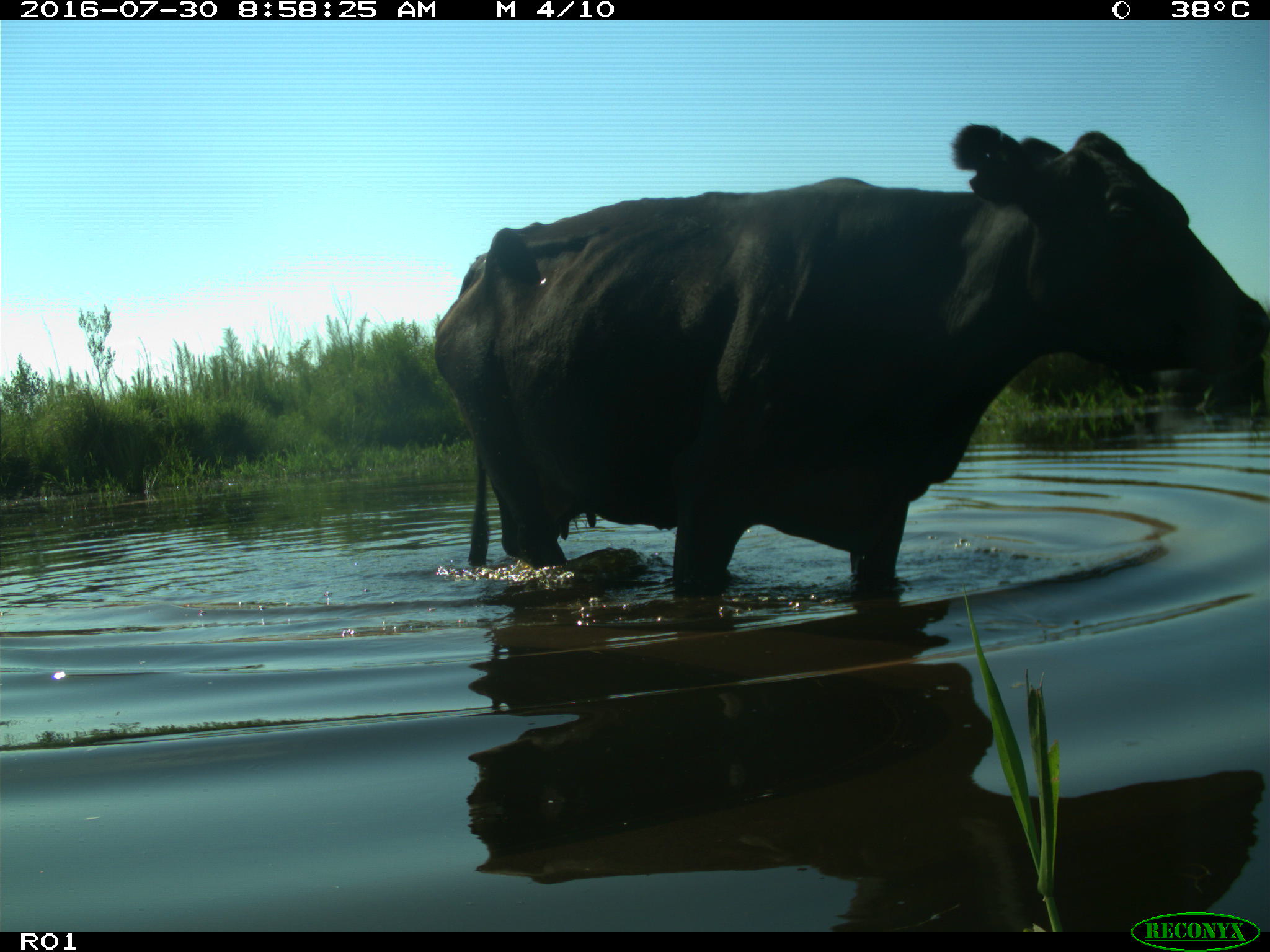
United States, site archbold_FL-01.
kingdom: Animalia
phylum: Chordata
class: Mammalia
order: Artiodactyla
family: Bovidae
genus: Bos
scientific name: Bos taurus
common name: domestic cow